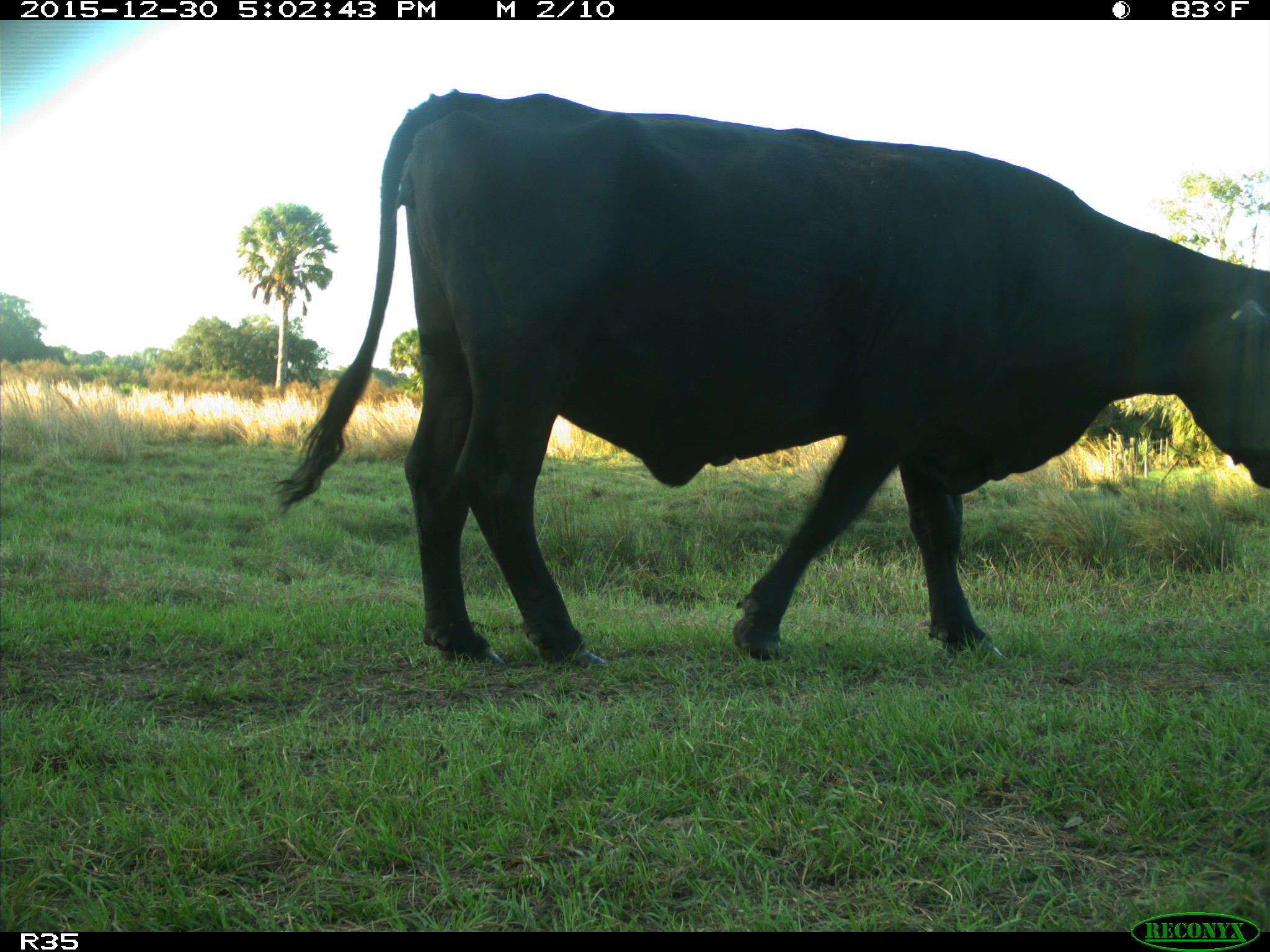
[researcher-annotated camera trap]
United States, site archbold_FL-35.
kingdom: Animalia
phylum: Chordata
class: Mammalia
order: Artiodactyla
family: Bovidae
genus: Bos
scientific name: Bos taurus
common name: domestic cow